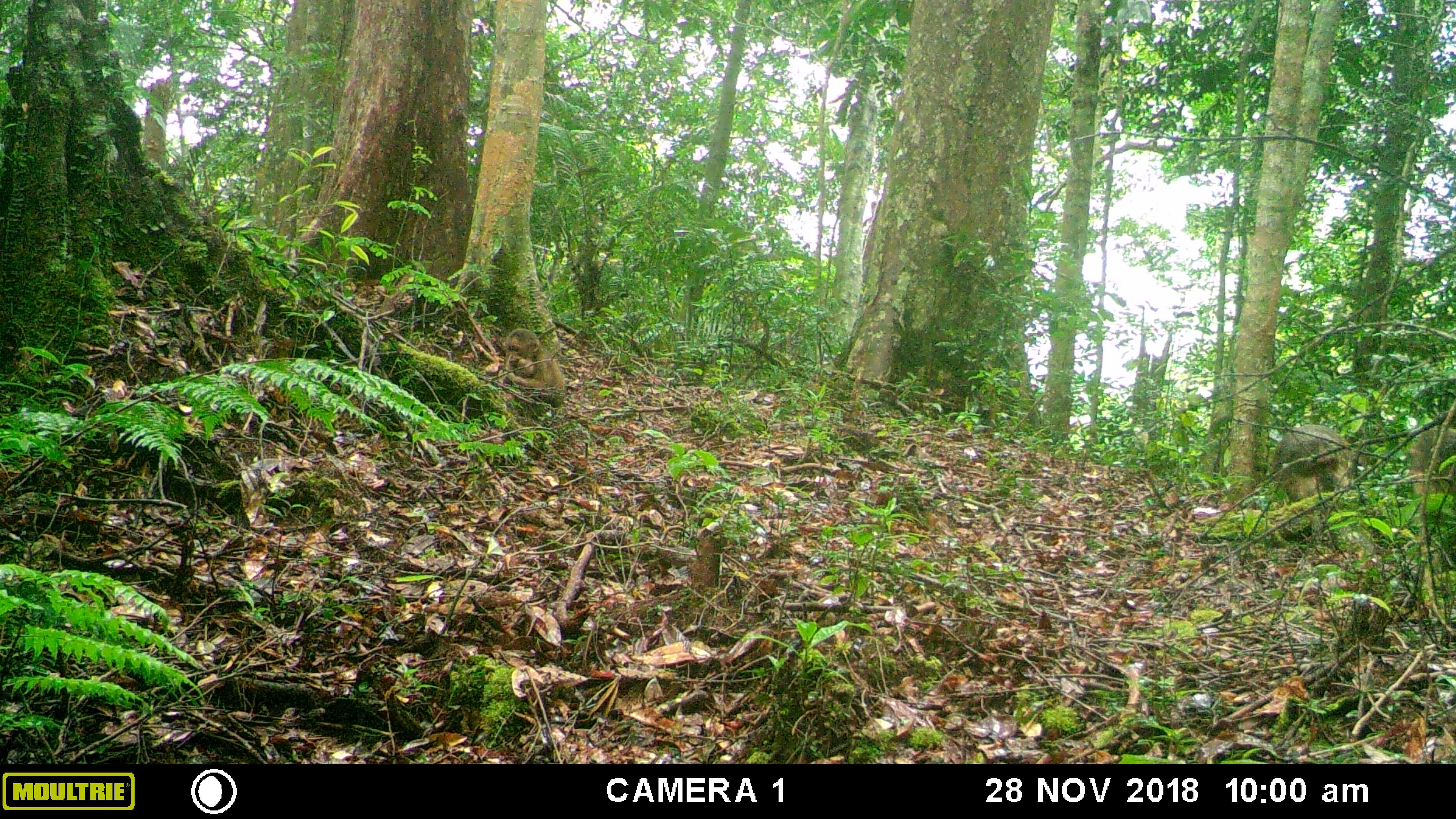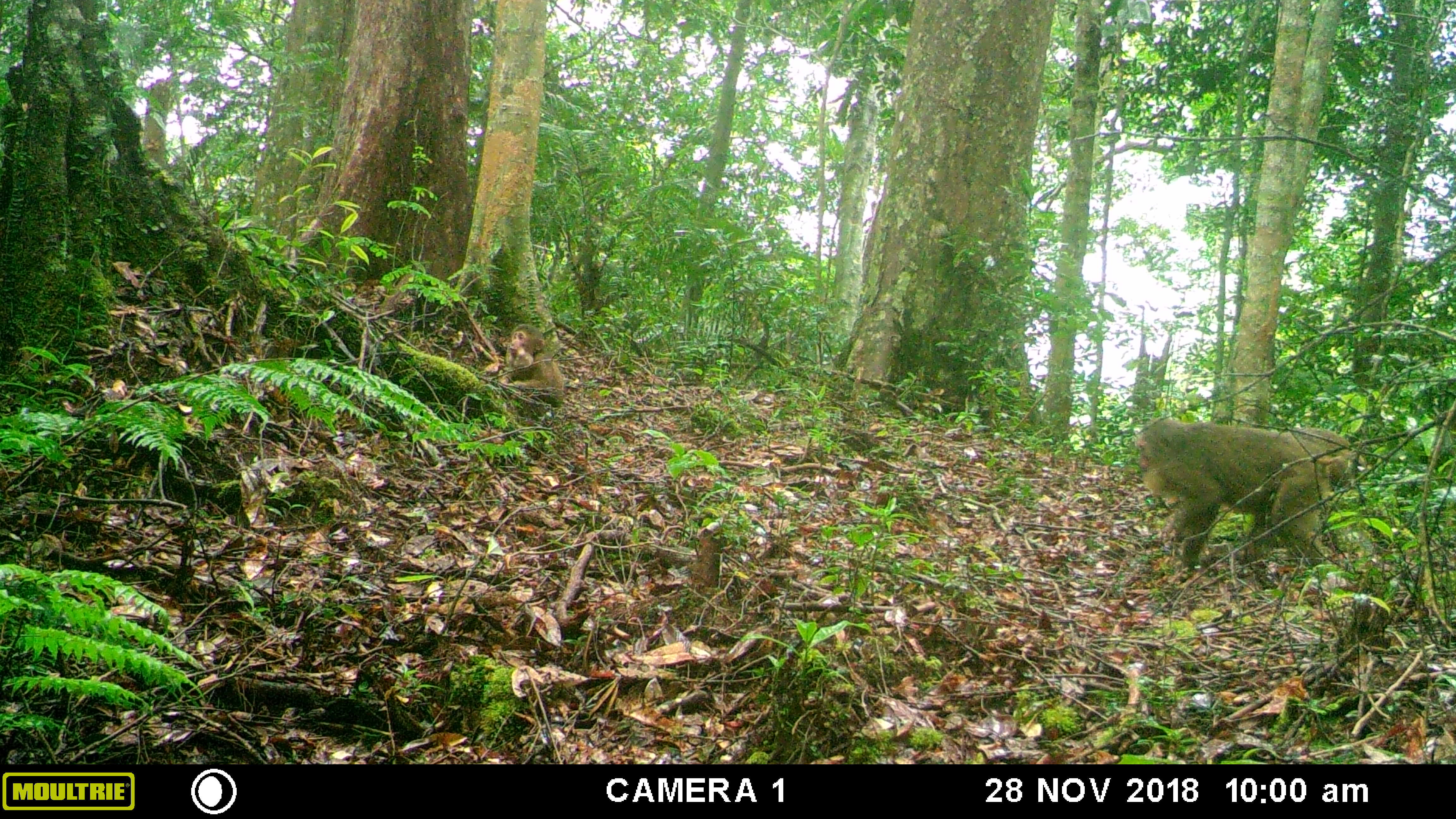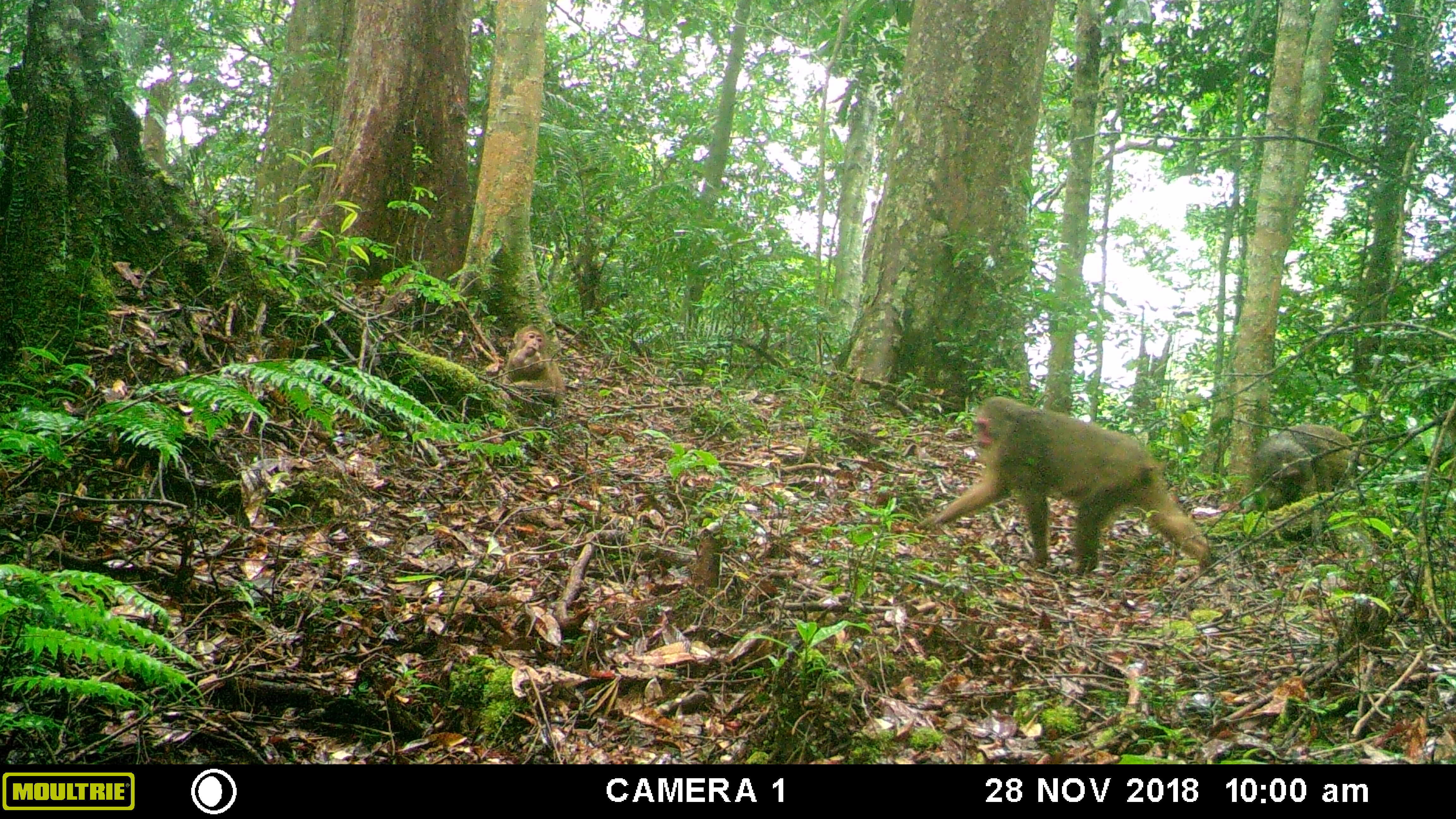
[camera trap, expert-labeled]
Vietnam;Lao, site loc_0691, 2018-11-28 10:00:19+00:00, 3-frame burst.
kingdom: Animalia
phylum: Chordata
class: Mammalia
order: Primates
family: Cercopithecidae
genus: Macaca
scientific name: Macaca arctoides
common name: stump-tailed macaque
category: stump tailed macaque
Stump tailed macaque (stump-tailed macaque) (Macaca arctoides). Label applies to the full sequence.